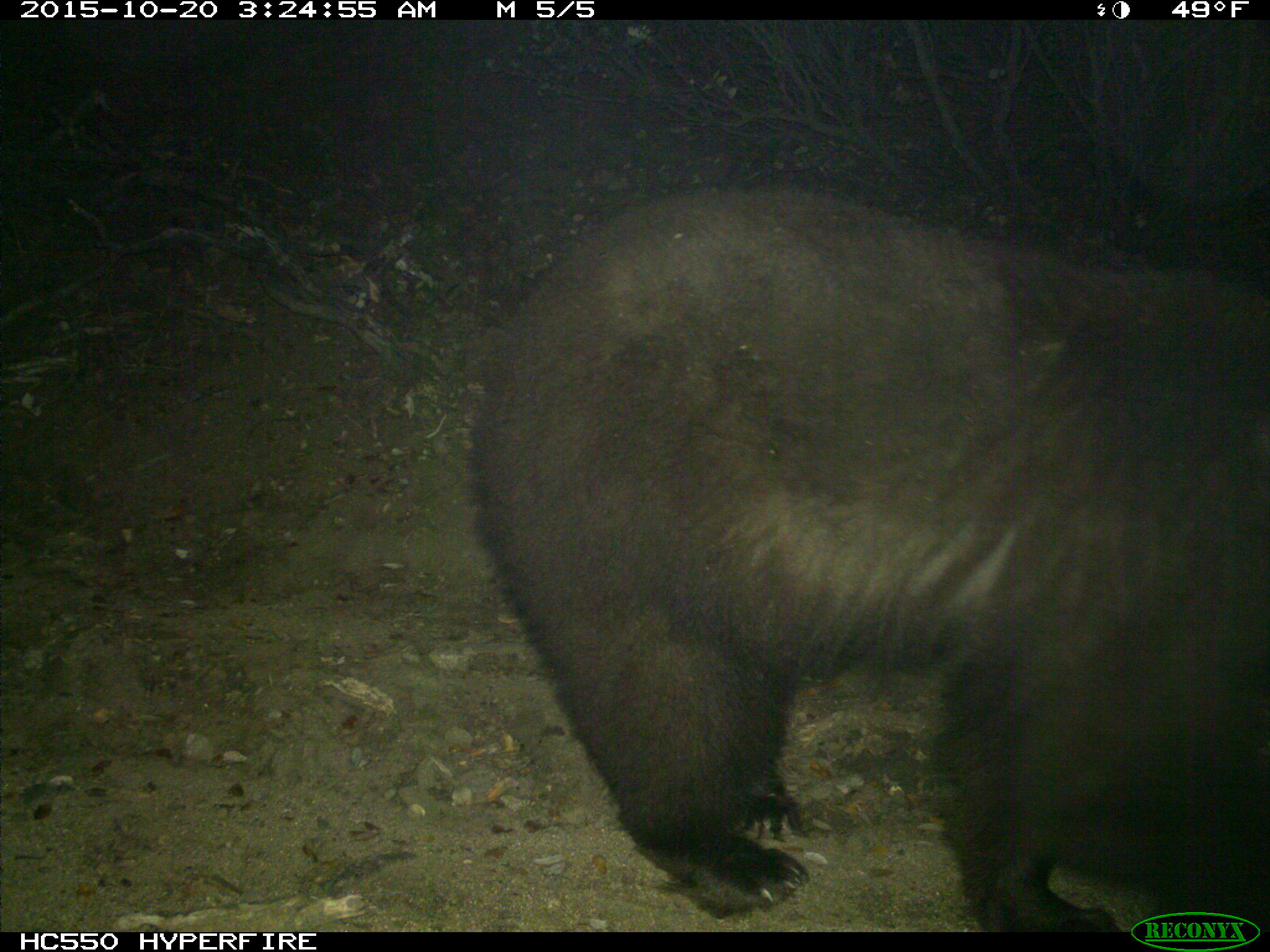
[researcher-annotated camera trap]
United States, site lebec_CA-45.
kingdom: Animalia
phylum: Chordata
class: Mammalia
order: Carnivora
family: Ursidae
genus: Ursus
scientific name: Ursus americanus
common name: american black bear